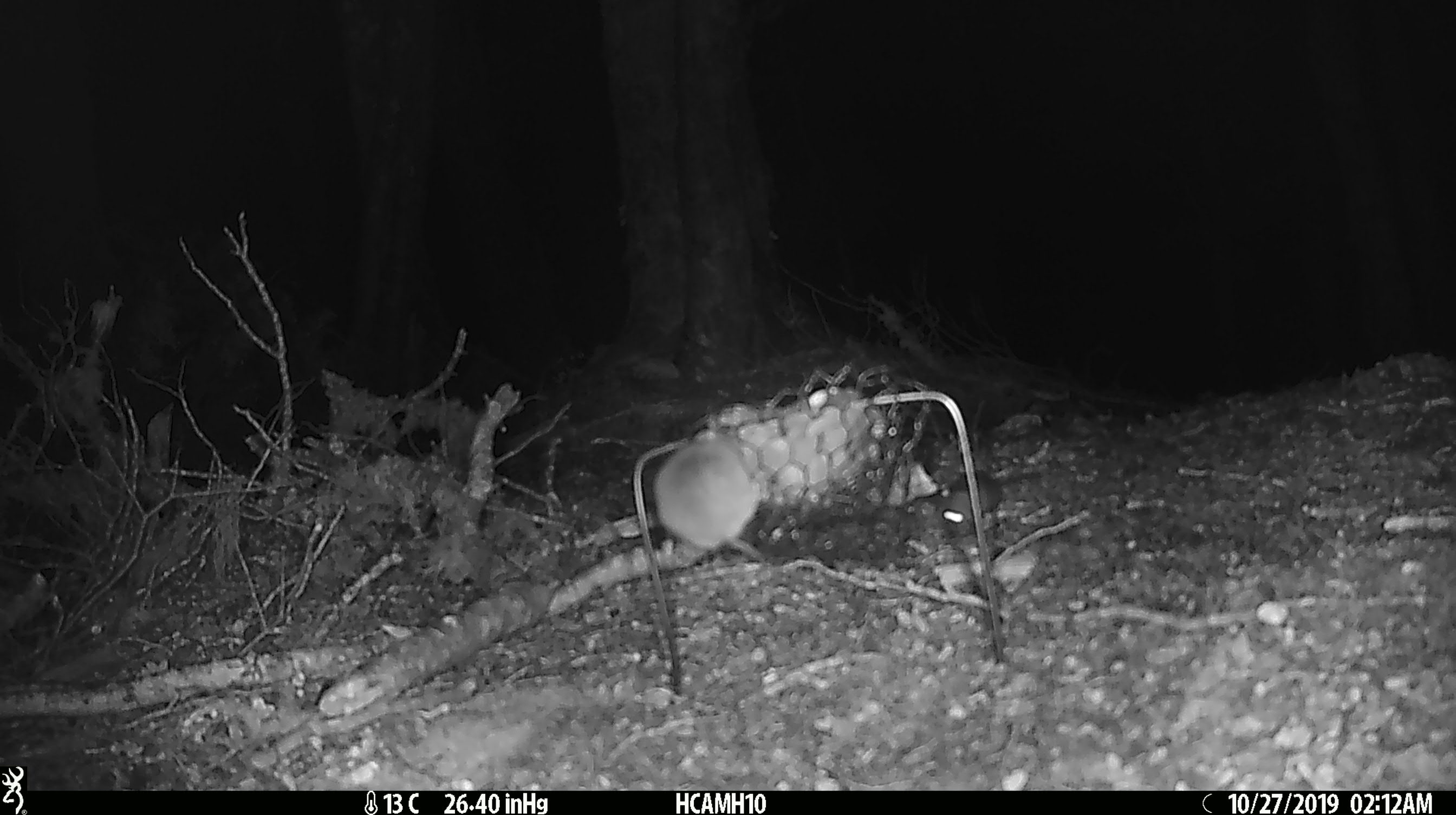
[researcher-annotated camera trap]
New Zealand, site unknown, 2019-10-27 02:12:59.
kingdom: Animalia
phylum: Chordata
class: Mammalia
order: Rodentia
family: Muridae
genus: Mus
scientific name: Mus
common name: mouse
Mouse (Mus).